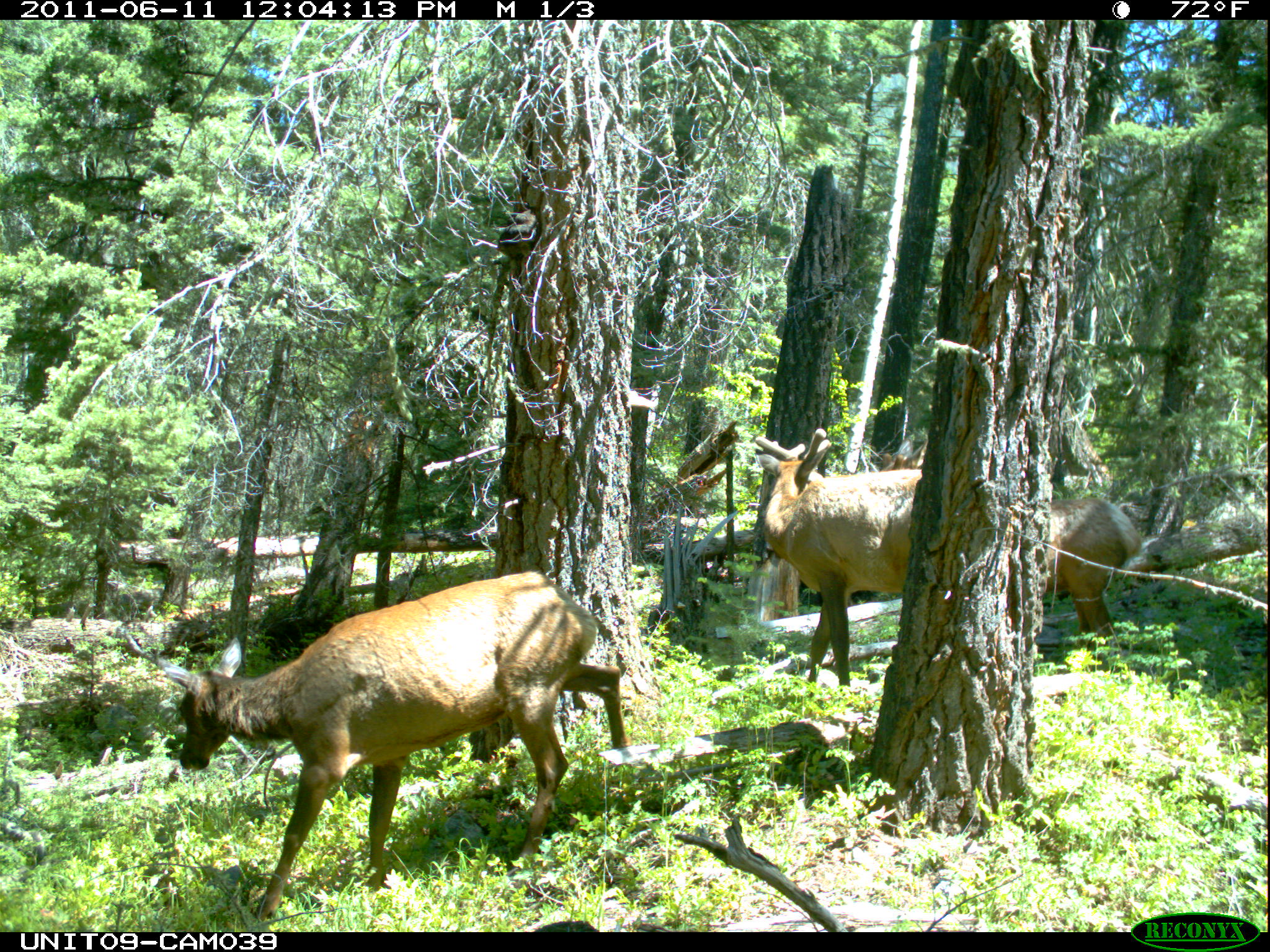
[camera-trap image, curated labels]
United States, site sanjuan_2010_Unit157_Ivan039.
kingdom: Animalia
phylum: Chordata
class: Mammalia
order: Artiodactyla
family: Cervidae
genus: Cervus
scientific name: Cervus elaphus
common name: red deer